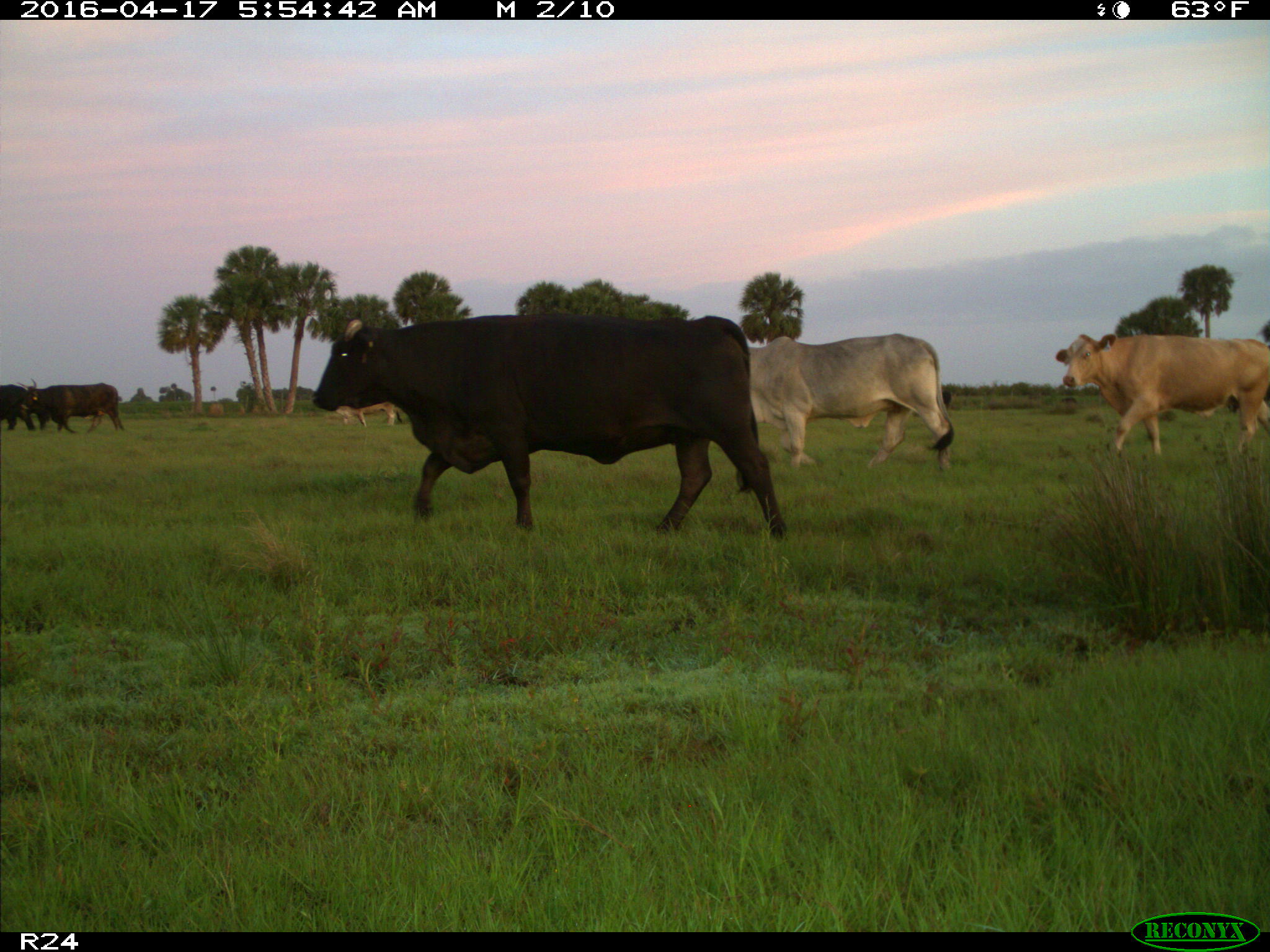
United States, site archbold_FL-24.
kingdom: Animalia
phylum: Chordata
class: Mammalia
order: Artiodactyla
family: Bovidae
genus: Bos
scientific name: Bos taurus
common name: domestic cow